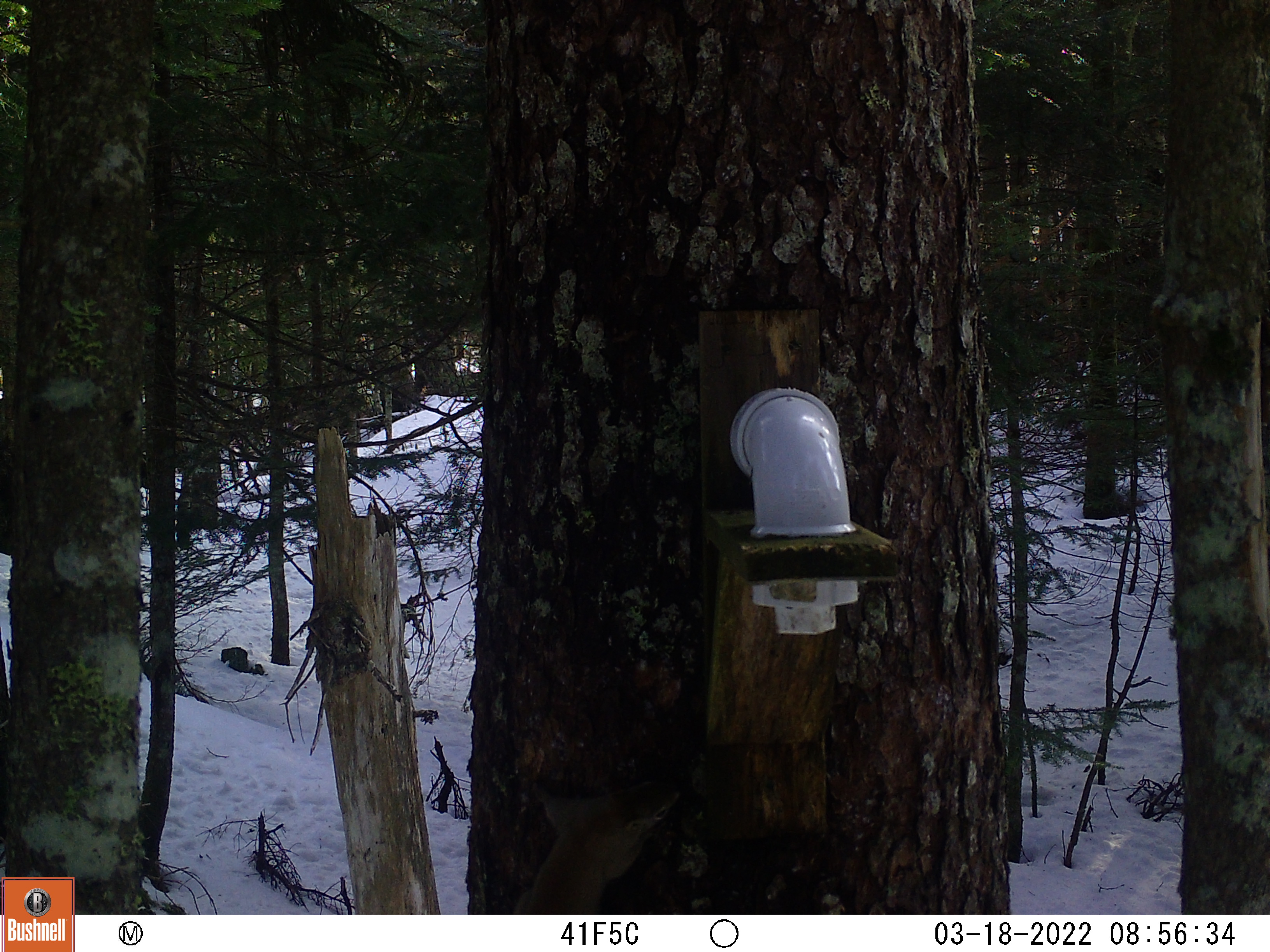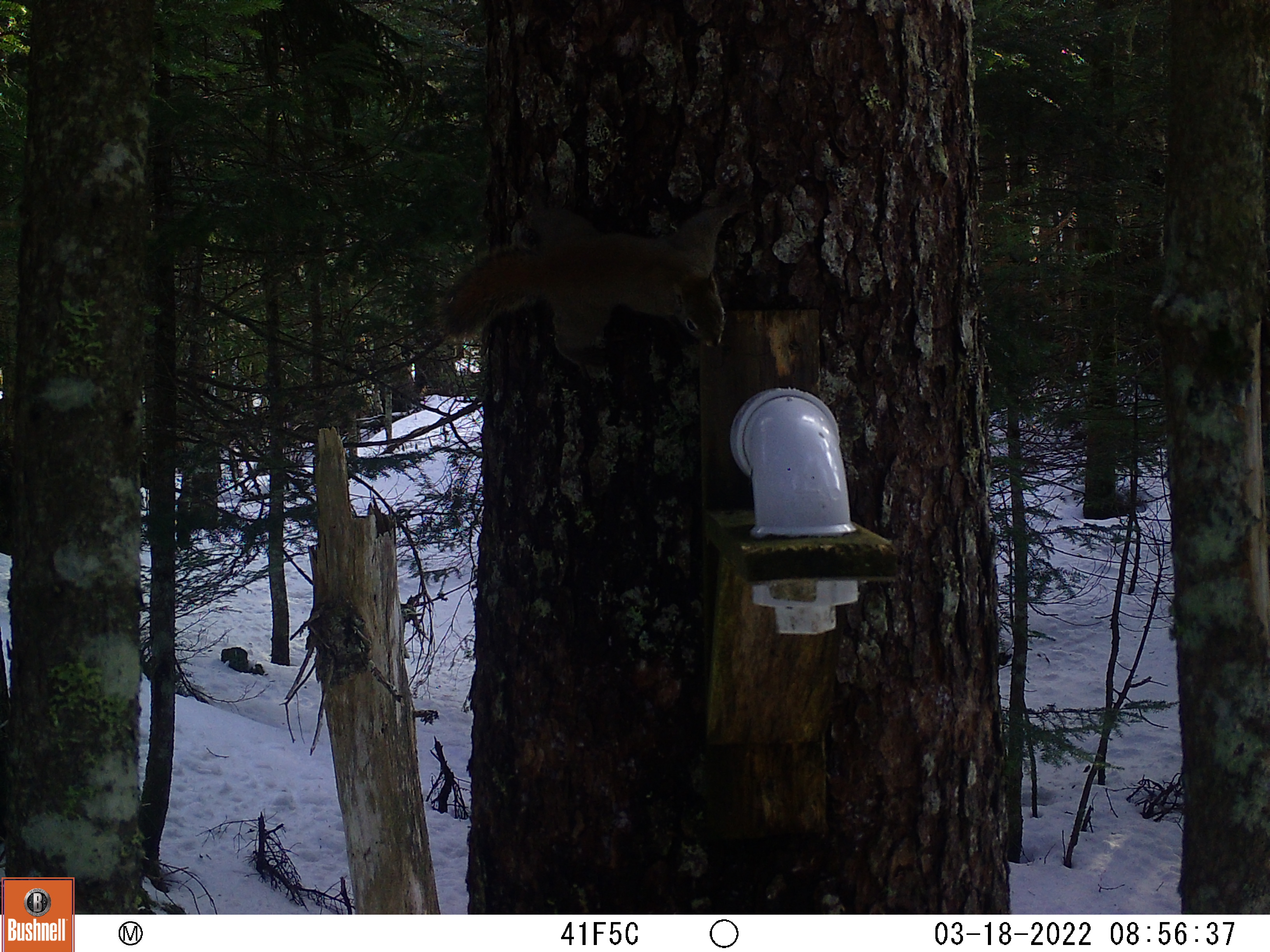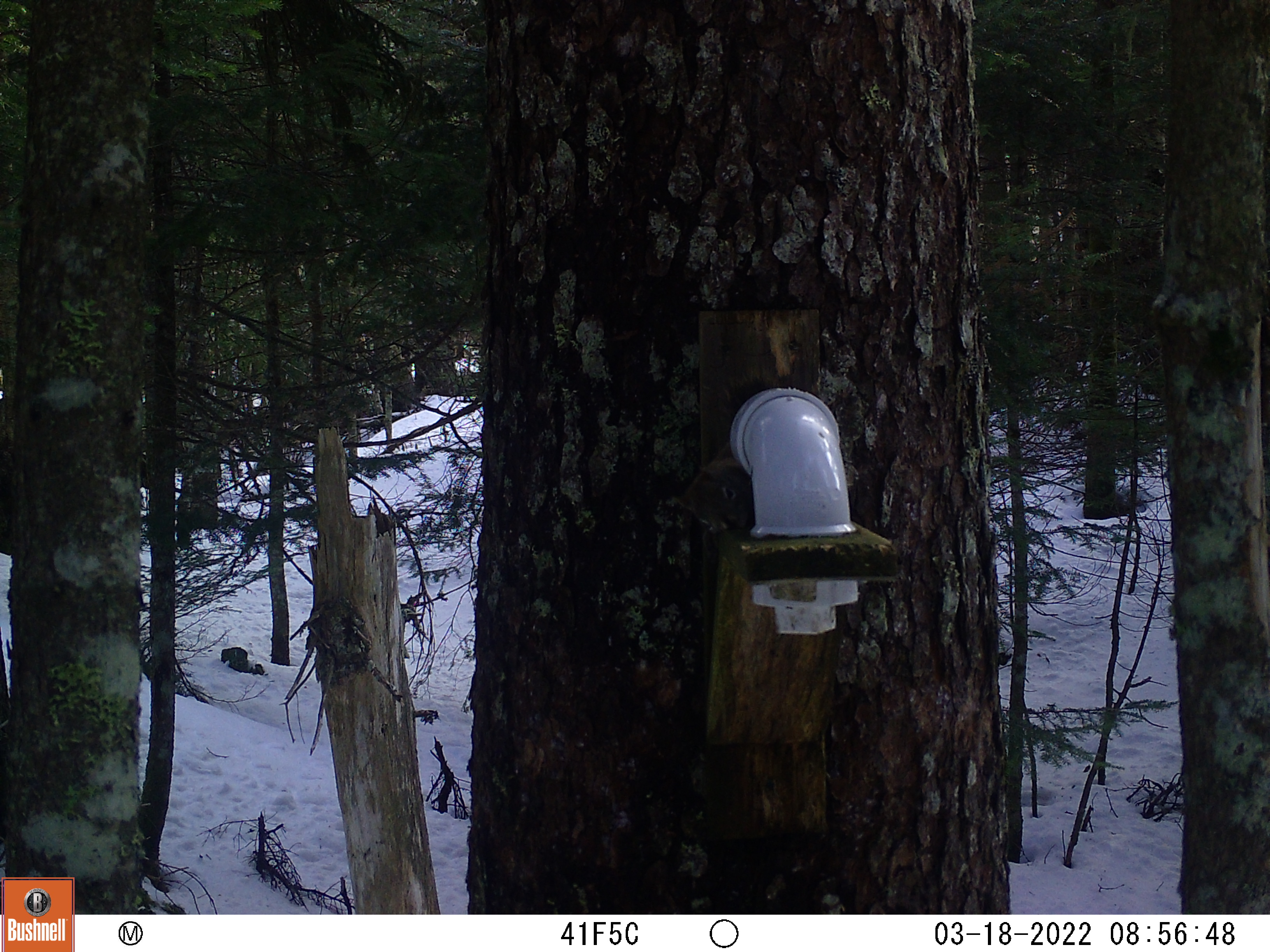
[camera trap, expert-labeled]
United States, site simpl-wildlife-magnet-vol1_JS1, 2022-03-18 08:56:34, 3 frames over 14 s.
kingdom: Animalia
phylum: Chordata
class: Mammalia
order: Rodentia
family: Sciuridae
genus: Tamiasciurus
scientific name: Tamiasciurus hudsonicus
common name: red squirrel